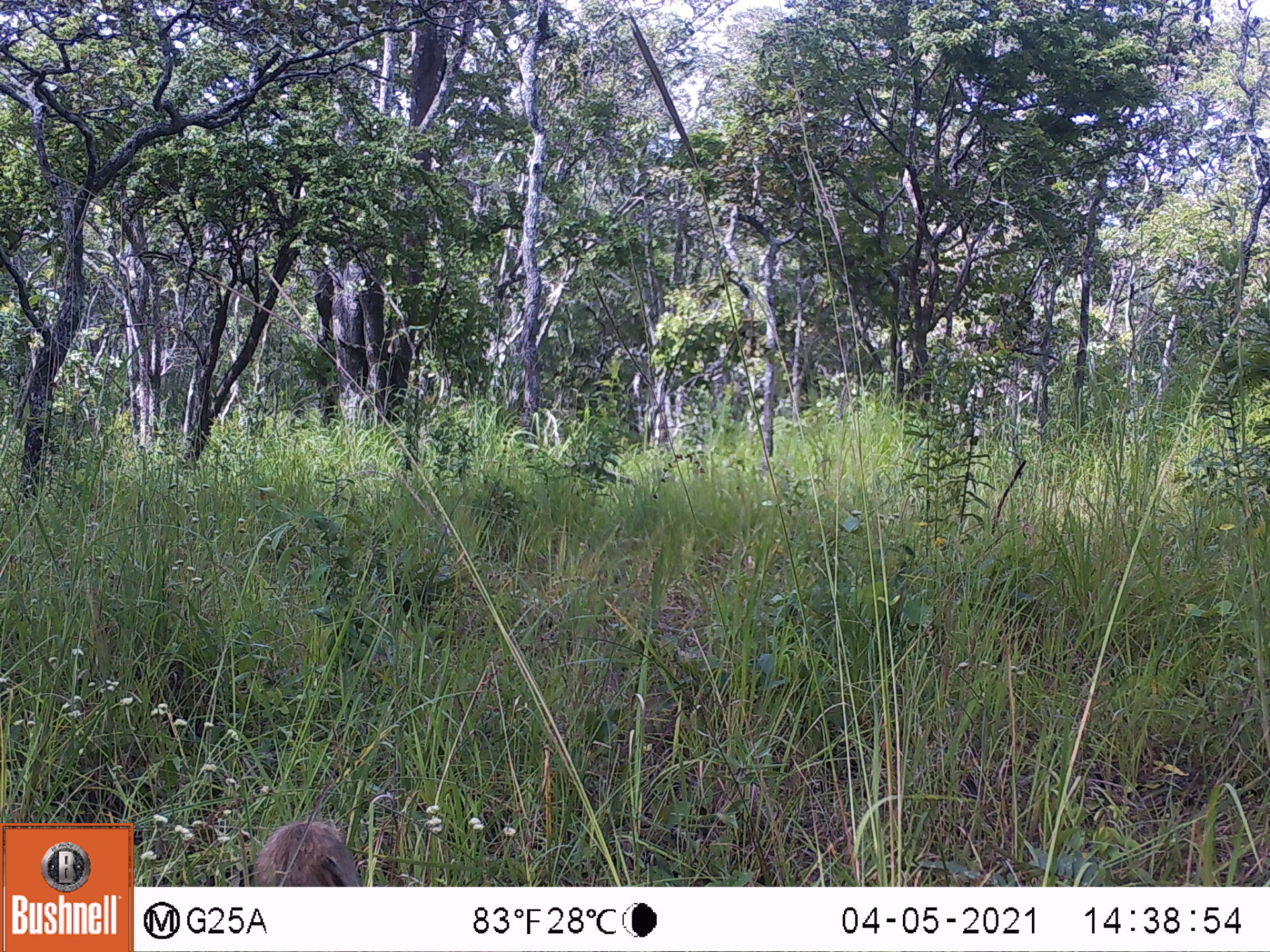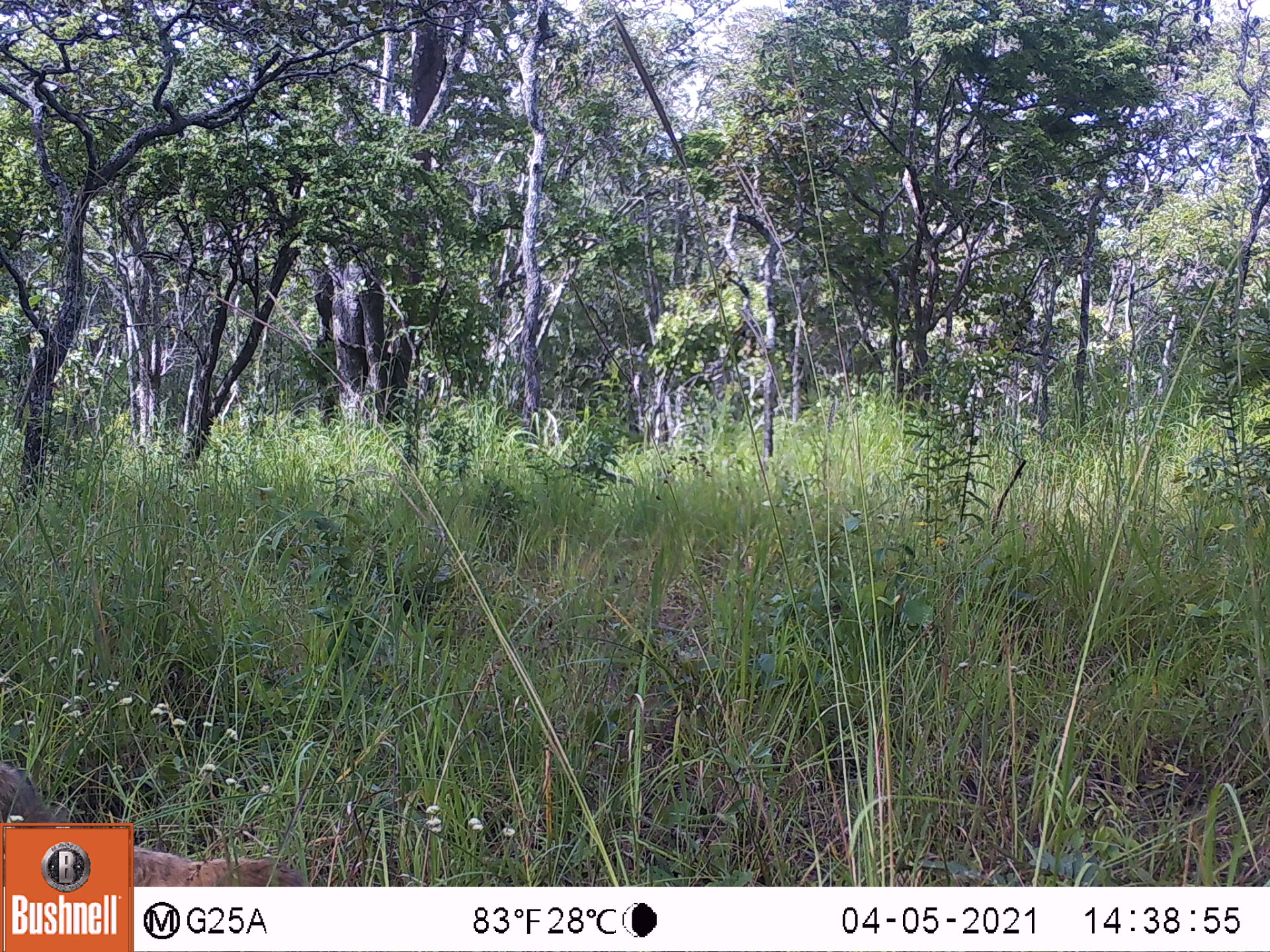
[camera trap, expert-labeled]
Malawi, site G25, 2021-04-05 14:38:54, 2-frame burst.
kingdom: Animalia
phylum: Chordata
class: Mammalia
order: Primates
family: Cercopithecidae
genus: Papio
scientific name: Papio cynocephalus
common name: yellow baboon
Yellow baboon (Papio cynocephalus), count 1.